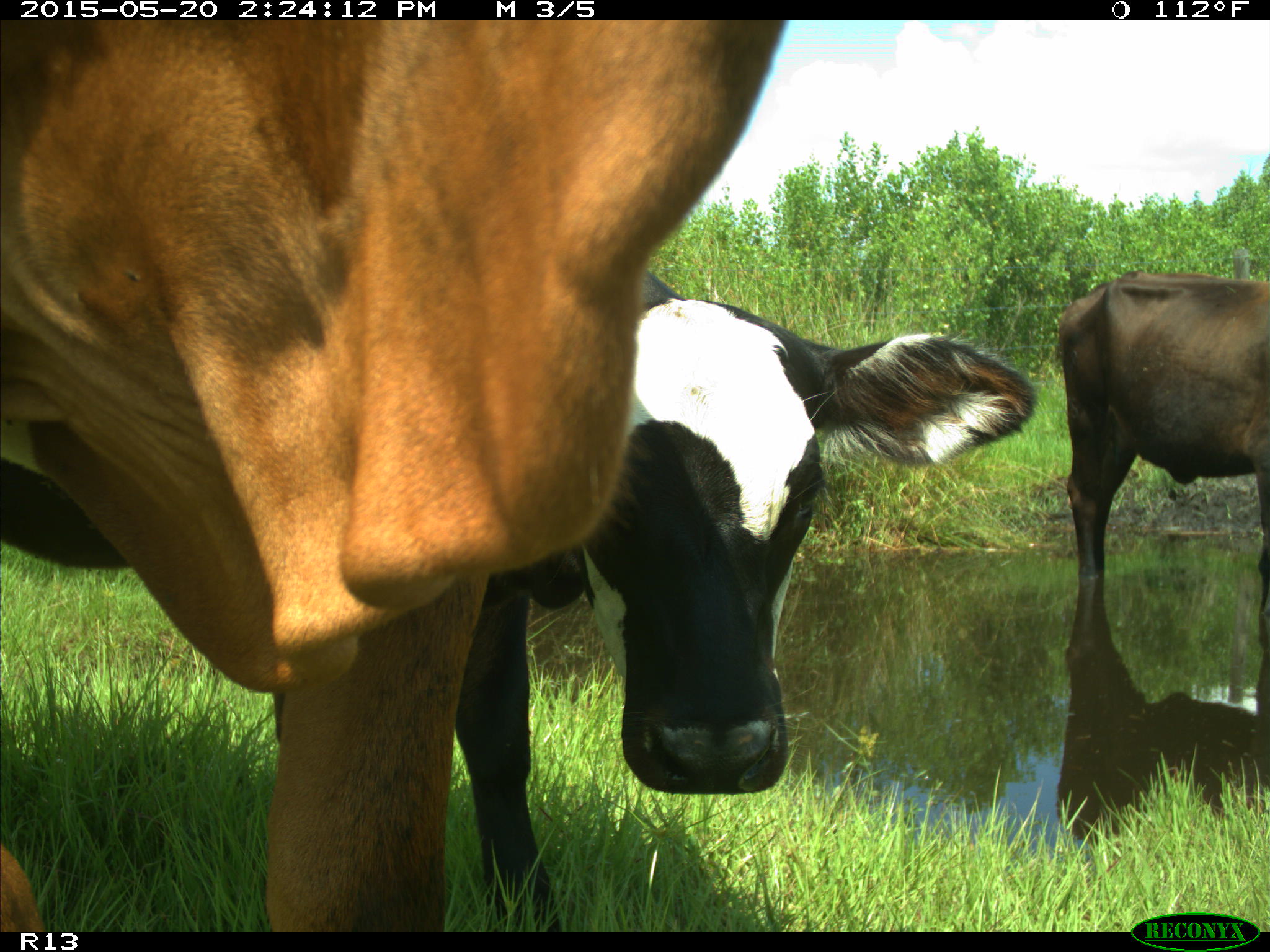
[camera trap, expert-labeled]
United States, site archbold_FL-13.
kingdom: Animalia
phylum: Chordata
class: Mammalia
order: Artiodactyla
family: Bovidae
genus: Bos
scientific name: Bos taurus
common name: domestic cow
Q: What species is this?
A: Bos taurus (domestic cow).